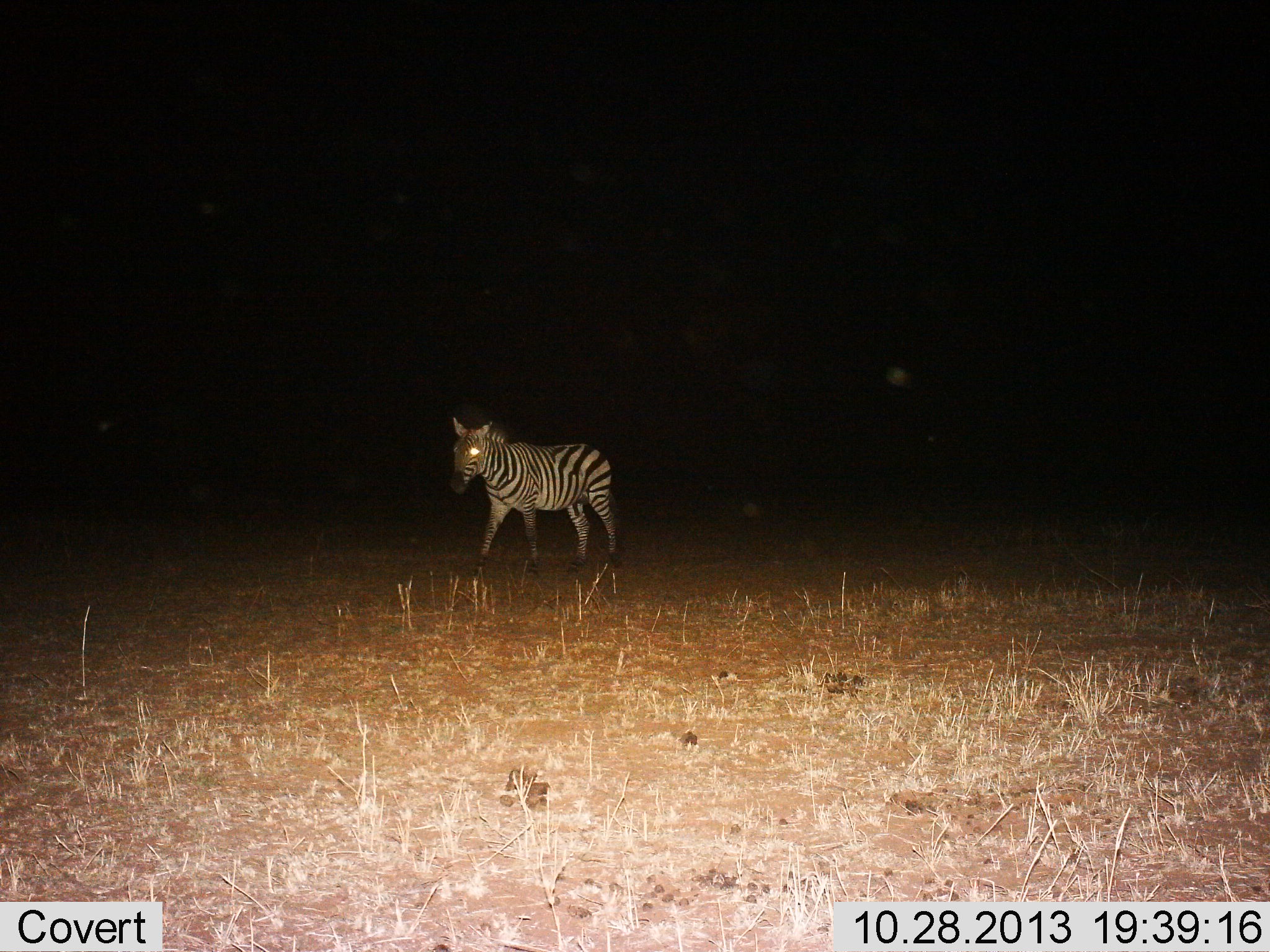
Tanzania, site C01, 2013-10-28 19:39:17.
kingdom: Animalia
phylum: Chordata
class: Mammalia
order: Perissodactyla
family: Equidae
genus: Equus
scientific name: Equus quagga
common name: plains zebra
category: zebra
Zebra (plains zebra) (Equus quagga), count 1. Behavior (volunteer vote fractions): standing 40%, resting 0%, moving 60%, interacting 0%. Young present (vote fraction): 0%. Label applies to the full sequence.